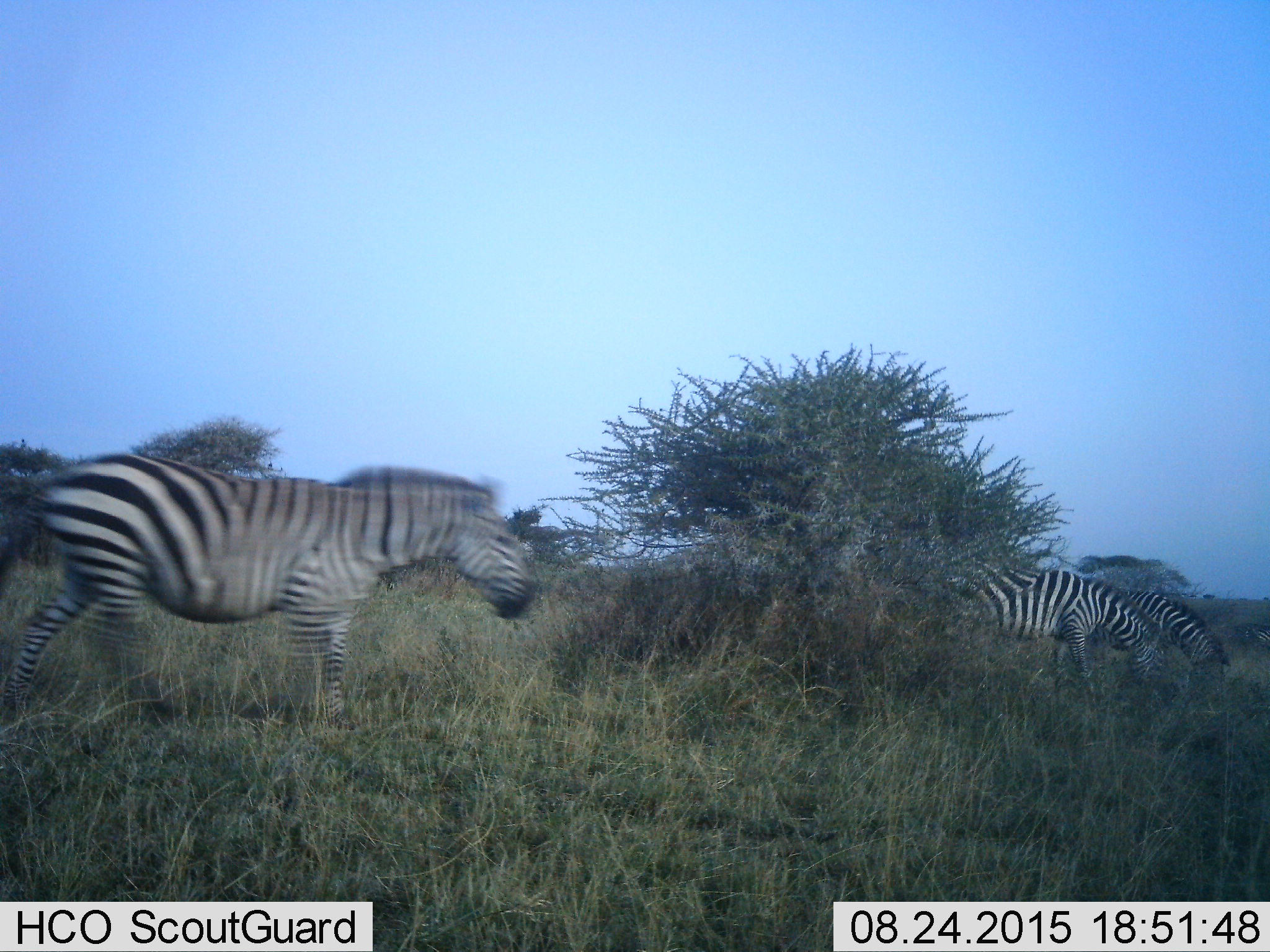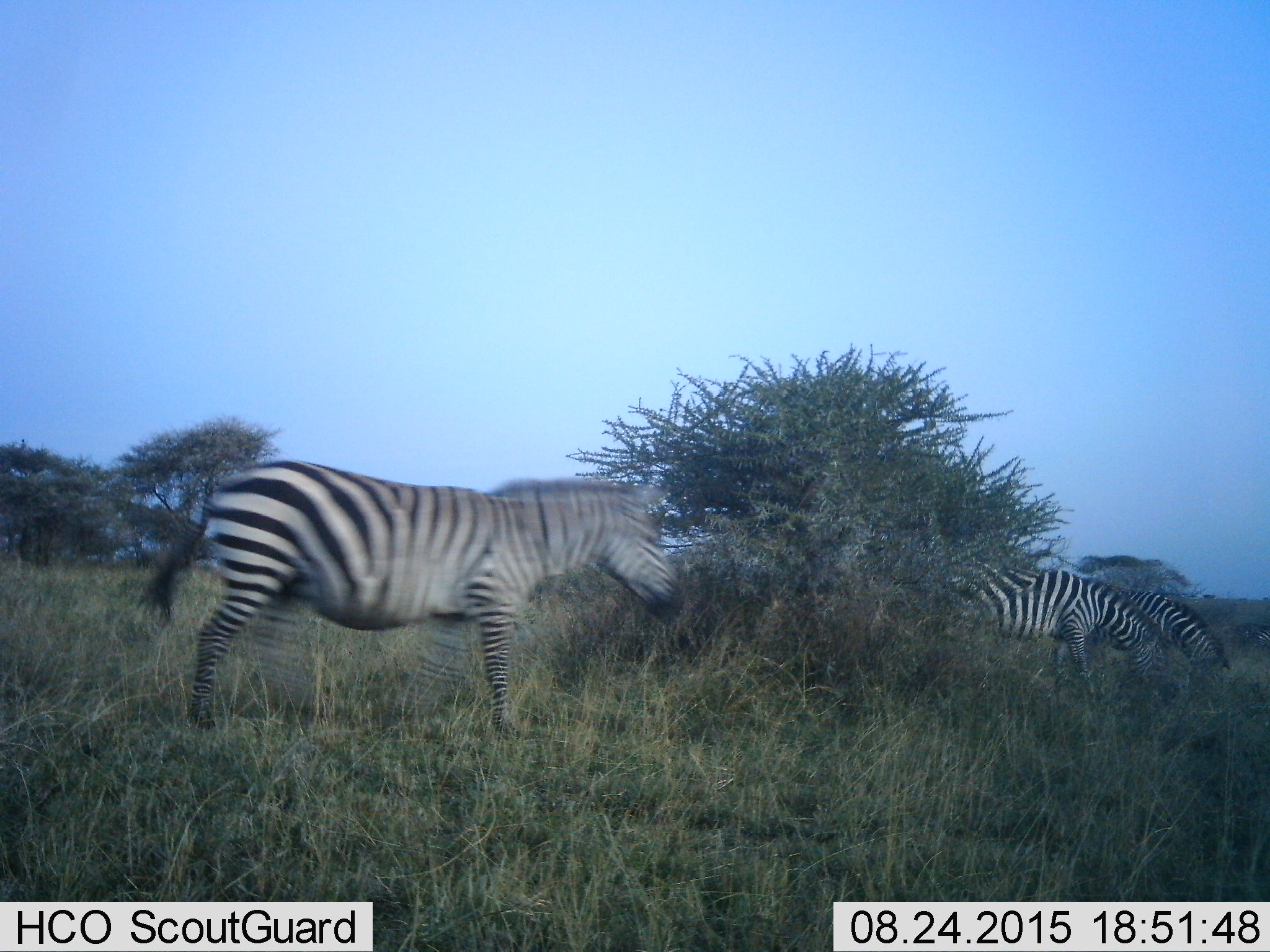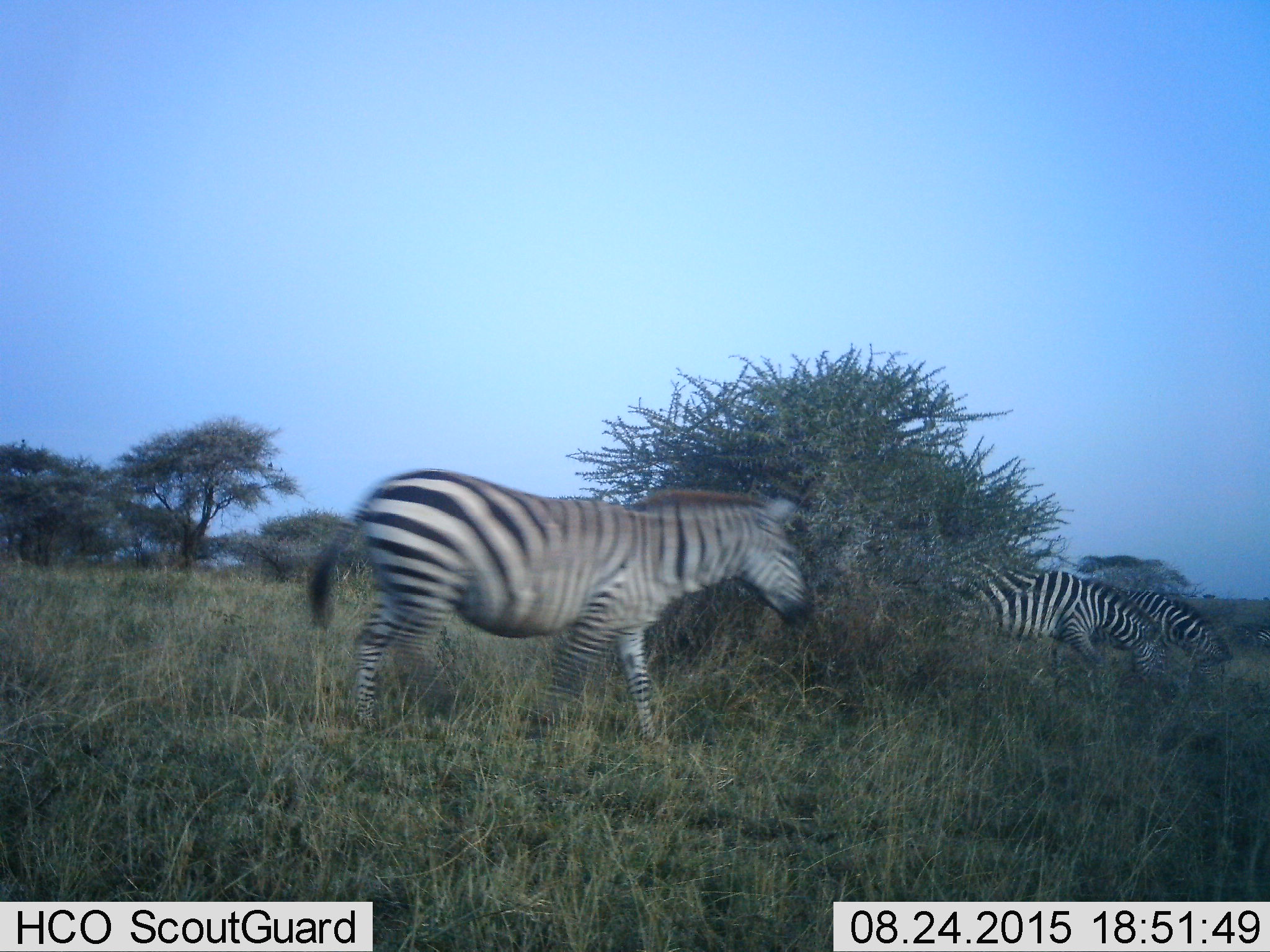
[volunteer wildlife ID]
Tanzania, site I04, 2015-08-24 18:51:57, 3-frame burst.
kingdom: Animalia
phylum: Chordata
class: Mammalia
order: Perissodactyla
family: Equidae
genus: Equus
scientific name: Equus quagga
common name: plains zebra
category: zebra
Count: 3.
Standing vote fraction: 0%.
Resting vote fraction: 0%.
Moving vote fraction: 78%.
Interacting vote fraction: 0%.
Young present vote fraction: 0%.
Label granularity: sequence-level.